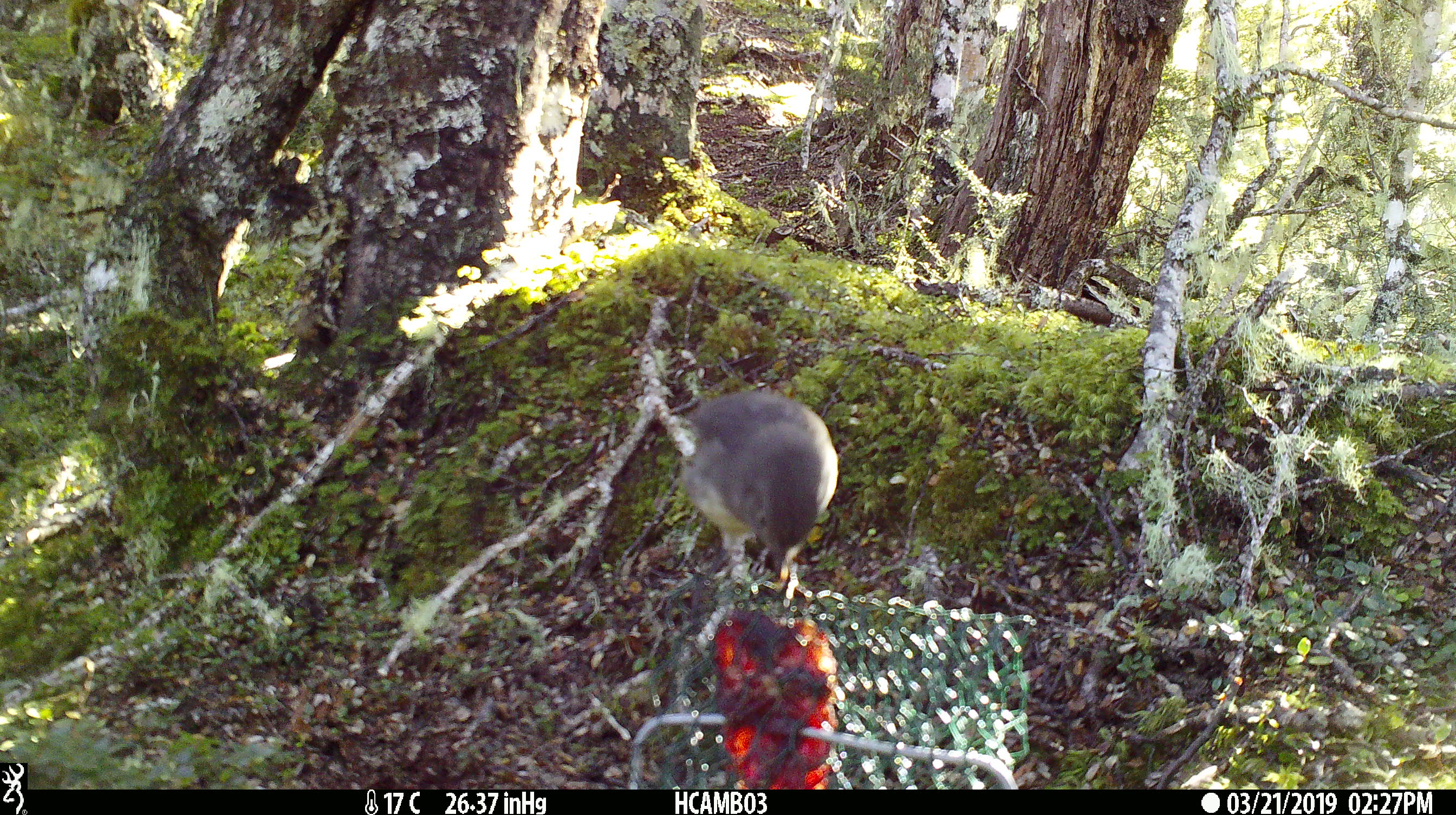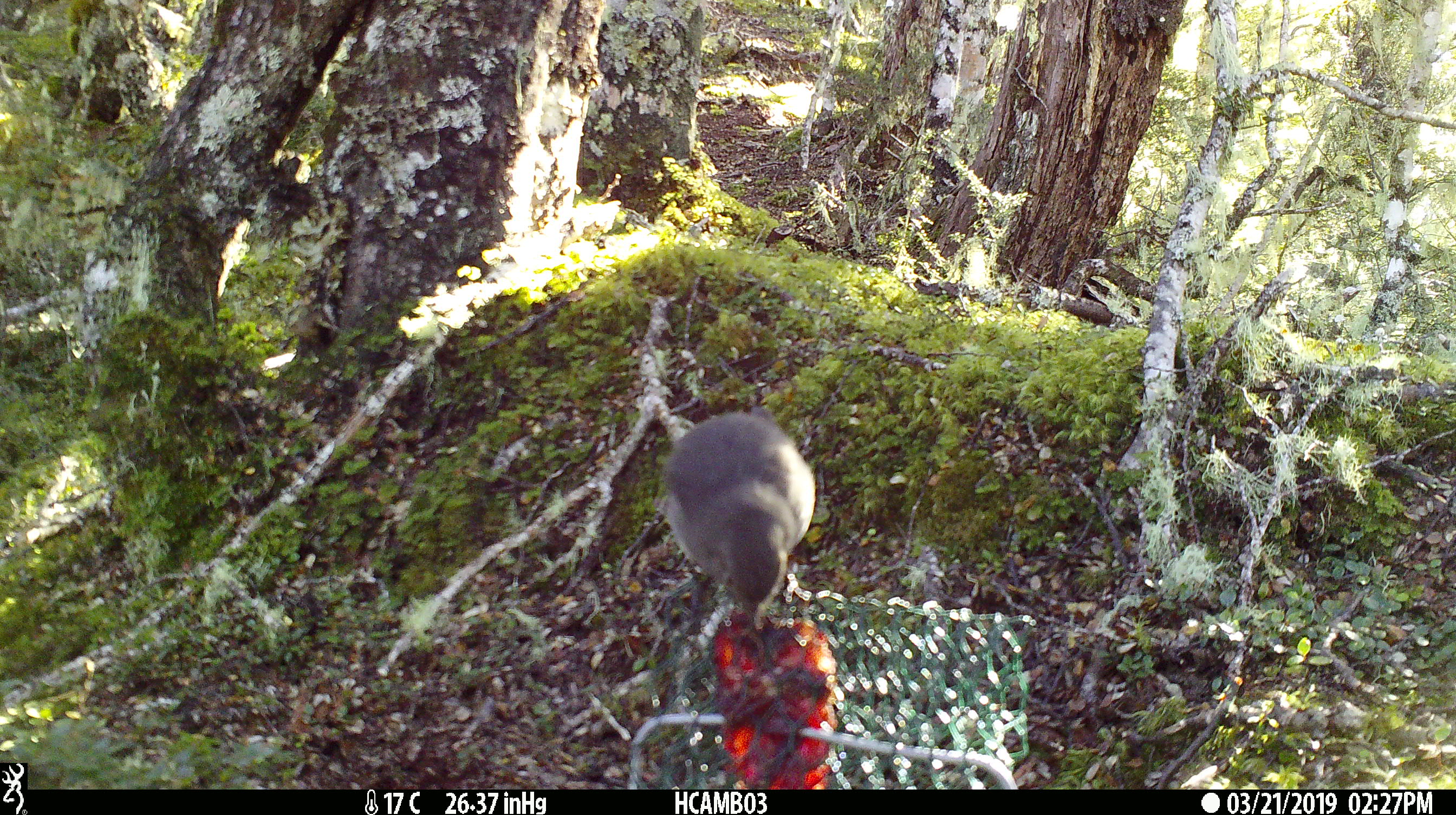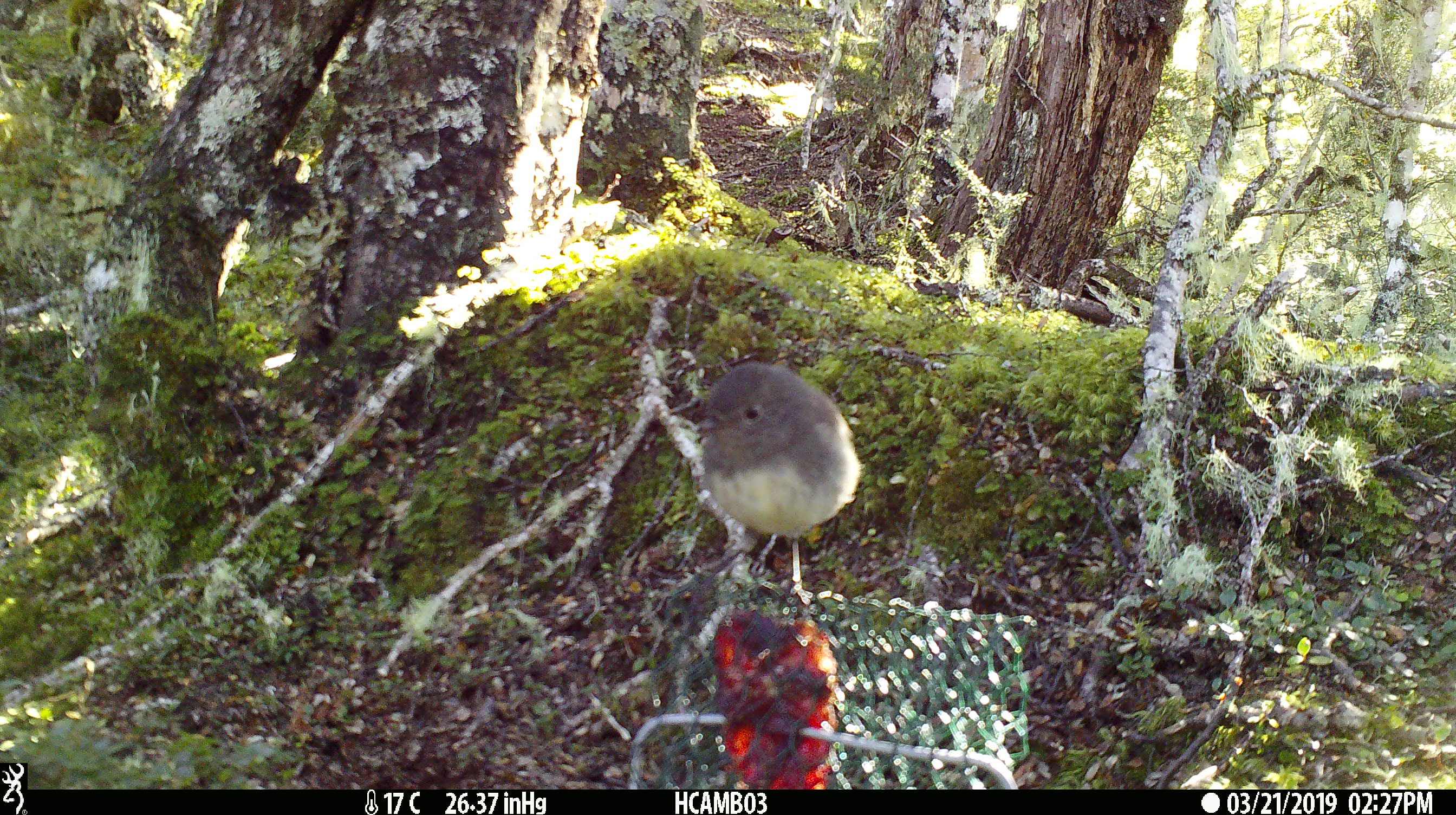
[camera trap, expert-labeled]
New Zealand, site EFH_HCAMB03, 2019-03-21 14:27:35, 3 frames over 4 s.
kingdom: Animalia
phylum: Chordata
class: Aves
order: Passeriformes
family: Petroicidae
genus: Petroica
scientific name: Petroica australis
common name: new zealand robin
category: robin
Robin (new zealand robin) (Petroica australis).